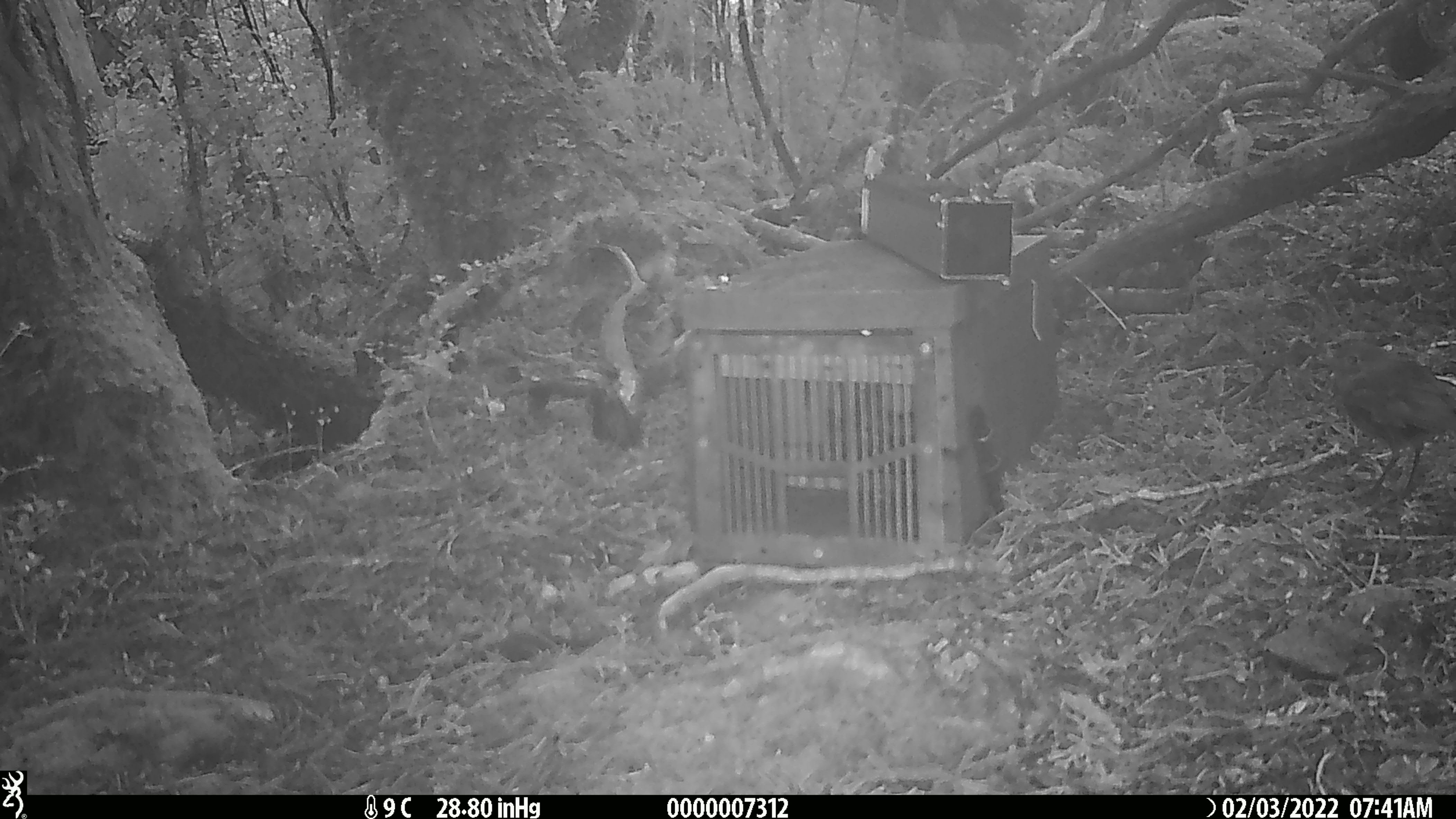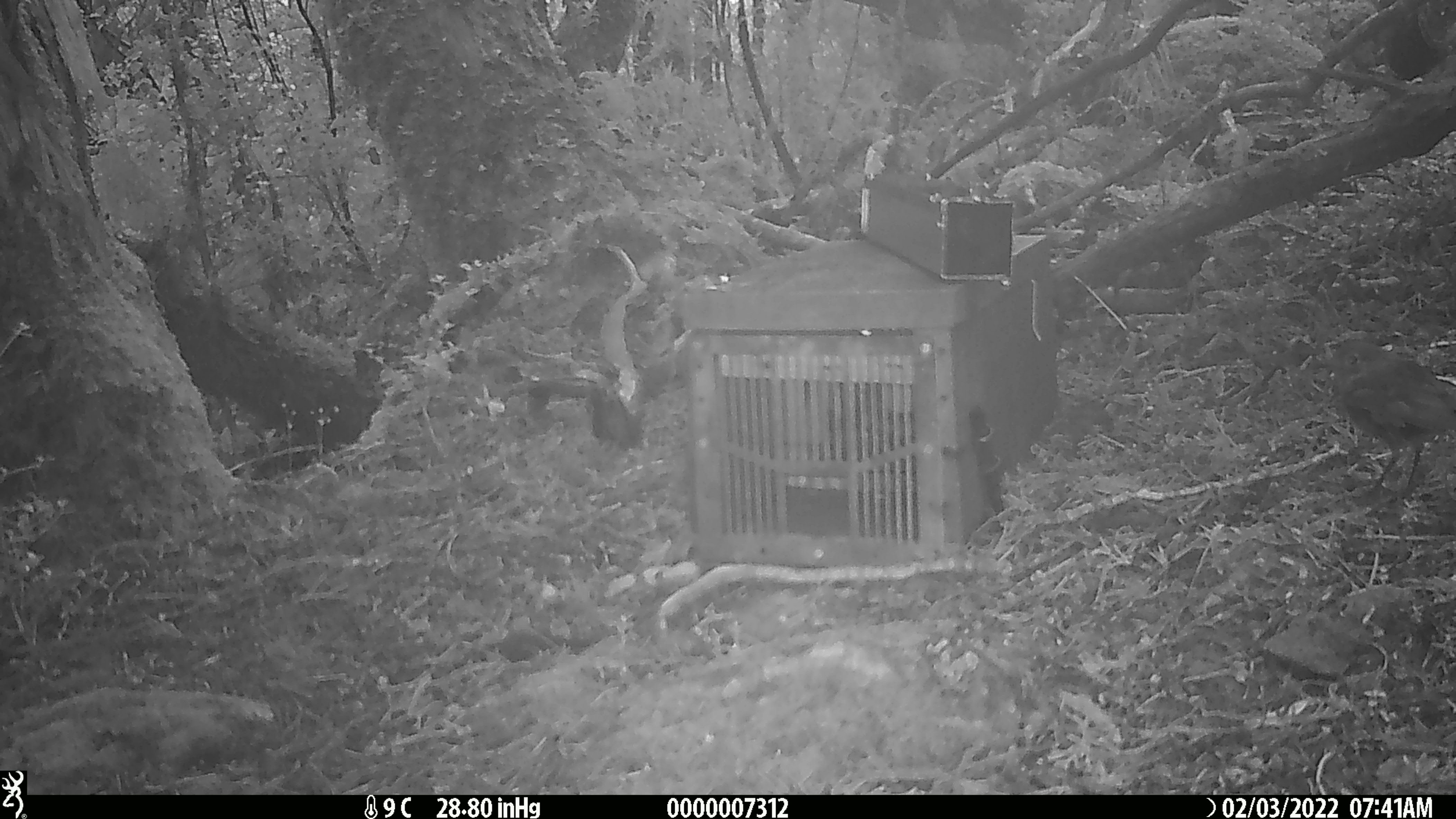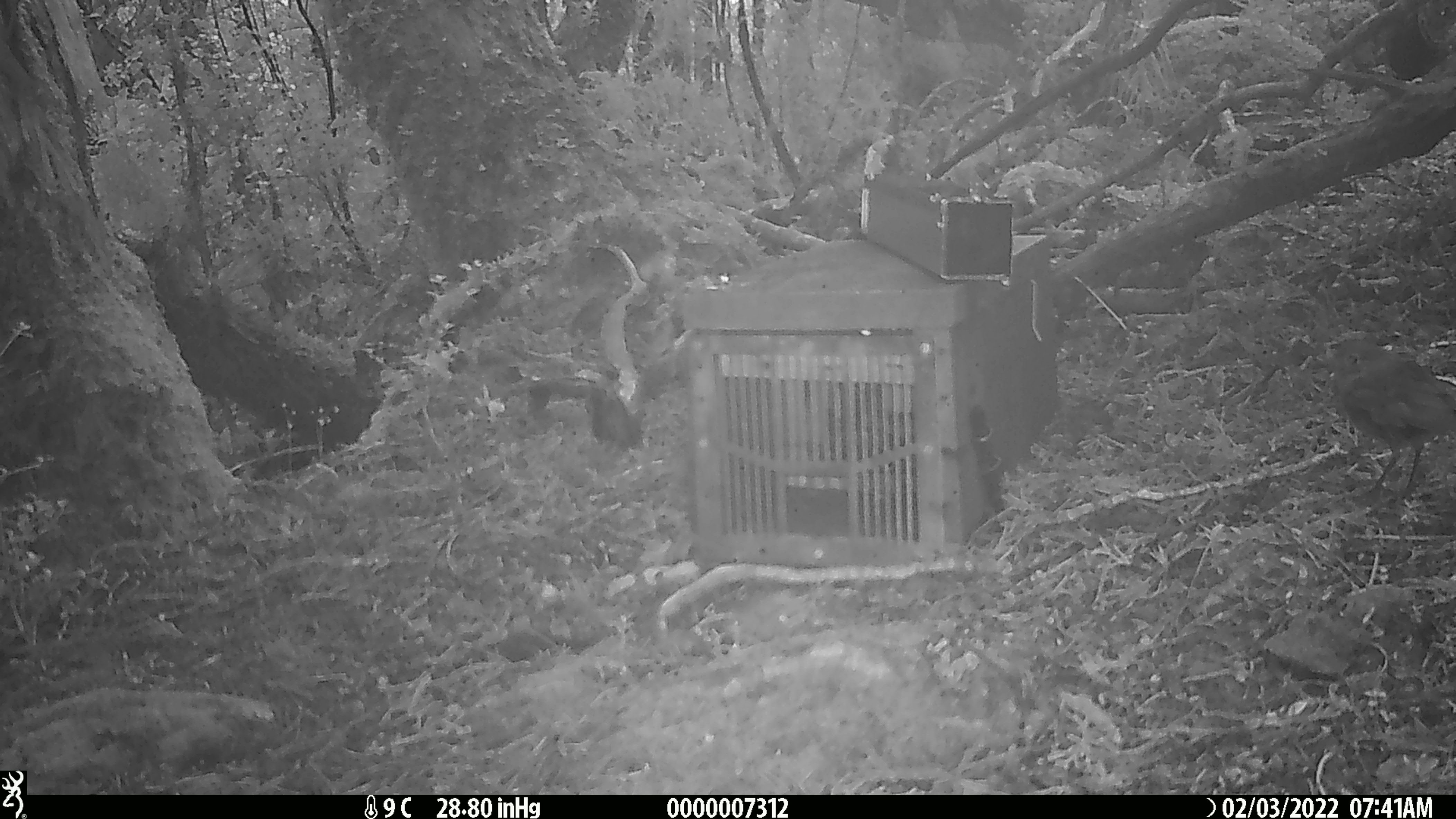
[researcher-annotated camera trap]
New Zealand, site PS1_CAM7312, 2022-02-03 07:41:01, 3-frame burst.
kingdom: Animalia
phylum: Chordata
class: Aves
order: Passeriformes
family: Petroicidae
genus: Petroica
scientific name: Petroica australis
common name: new zealand robin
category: robin